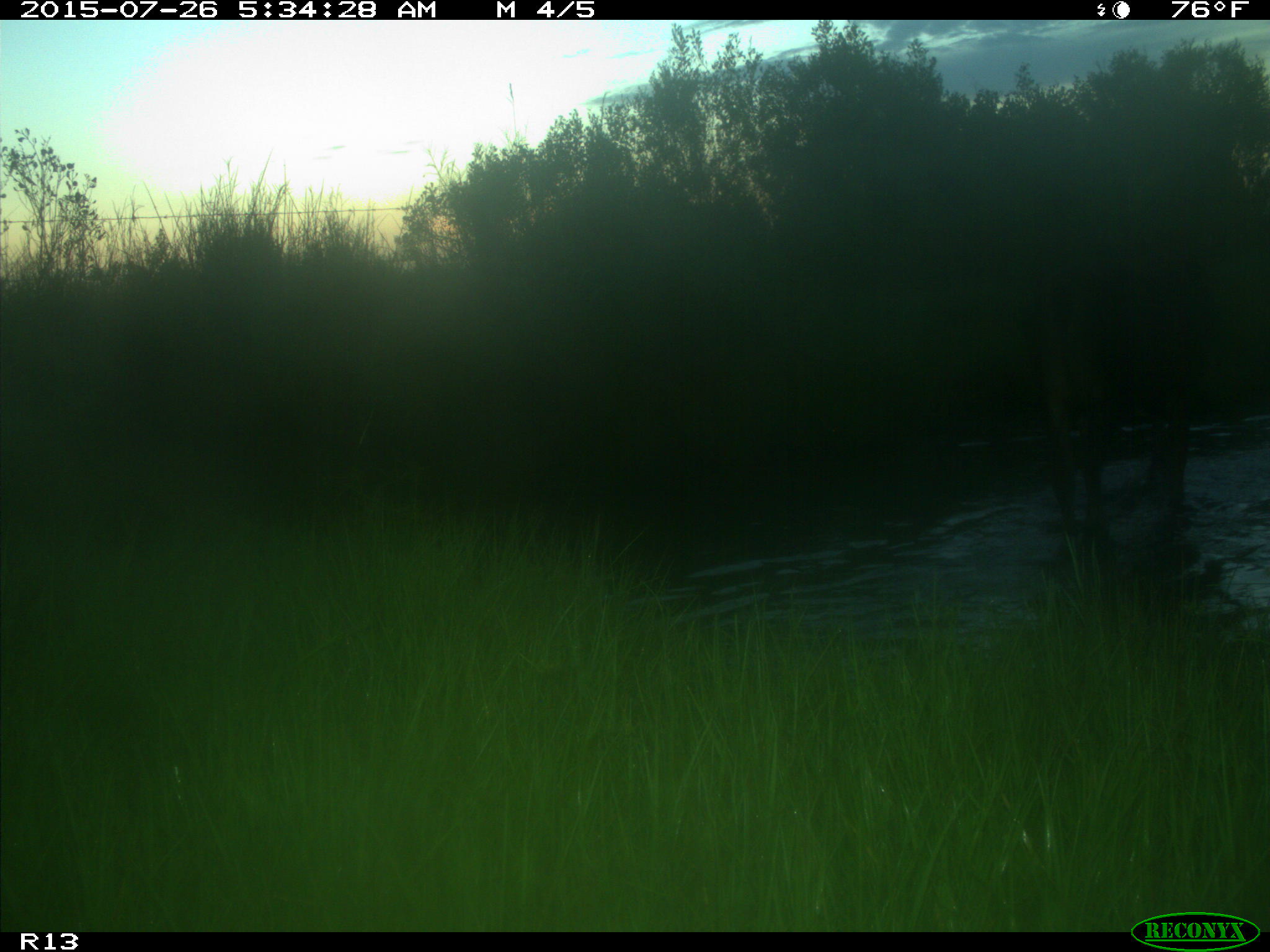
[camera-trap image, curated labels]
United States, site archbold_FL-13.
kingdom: Animalia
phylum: Chordata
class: Mammalia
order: Artiodactyla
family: Bovidae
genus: Bos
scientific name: Bos taurus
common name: domestic cow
Bos taurus (domestic cow).